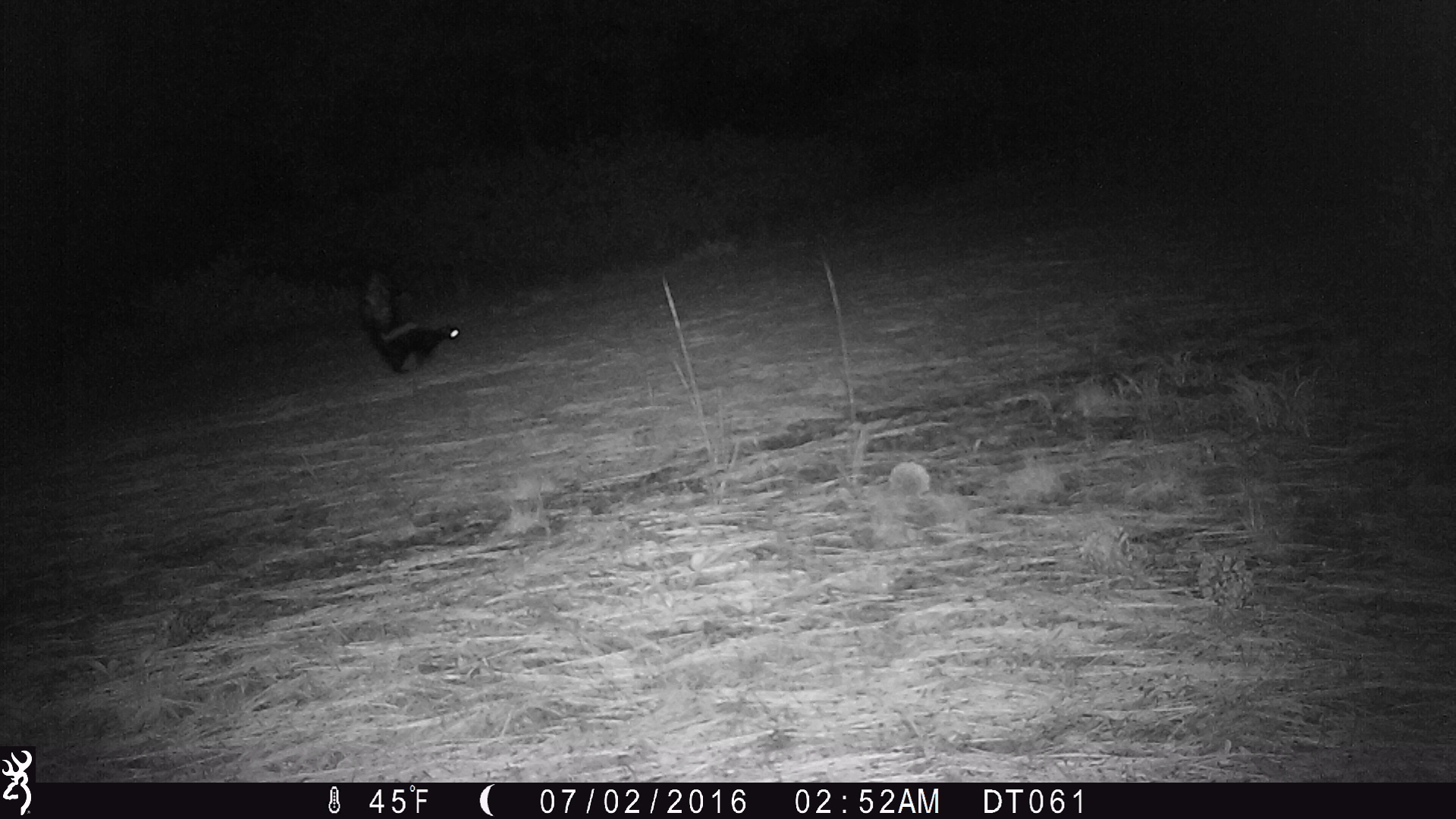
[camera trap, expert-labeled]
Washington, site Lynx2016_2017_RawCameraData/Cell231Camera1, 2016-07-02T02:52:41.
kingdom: Animalia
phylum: Chordata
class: Mammalia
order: Carnivora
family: Mephitidae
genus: Mephitis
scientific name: Mephitis mephitis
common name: striped skunk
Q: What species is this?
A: Mephitis mephitis (striped skunk).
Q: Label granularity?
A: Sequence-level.